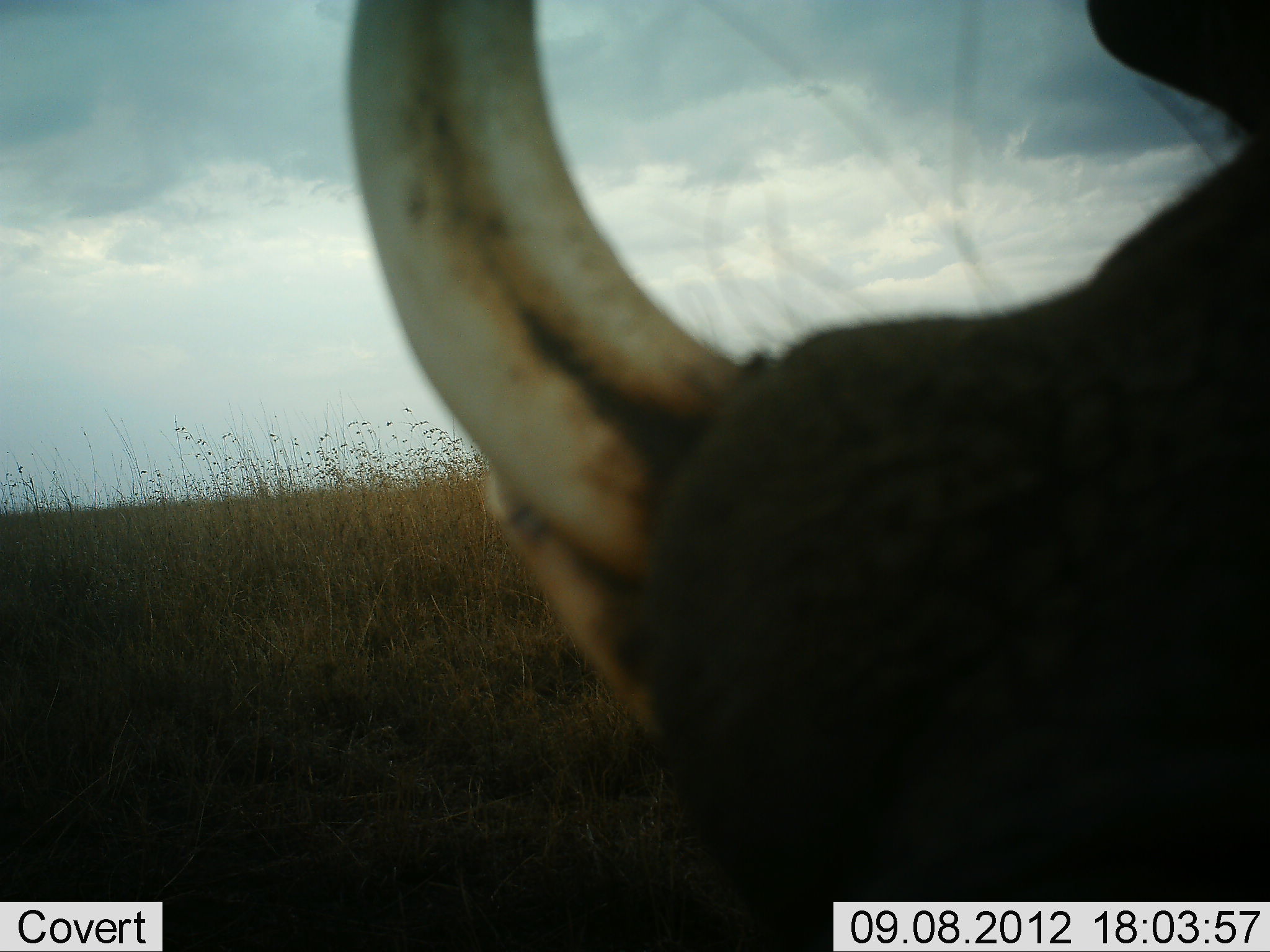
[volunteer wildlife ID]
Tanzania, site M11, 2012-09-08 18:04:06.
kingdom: Animalia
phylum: Chordata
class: Mammalia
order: Artiodactyla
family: Suidae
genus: Phacochoerus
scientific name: Phacochoerus africanus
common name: warthog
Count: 1.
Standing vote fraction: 91%.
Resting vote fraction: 0%.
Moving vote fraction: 9%.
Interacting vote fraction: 0%.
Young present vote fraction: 0%.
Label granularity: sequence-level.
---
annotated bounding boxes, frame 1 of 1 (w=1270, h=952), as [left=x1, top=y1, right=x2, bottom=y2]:
animal: [left=339, top=0, right=1270, bottom=952]